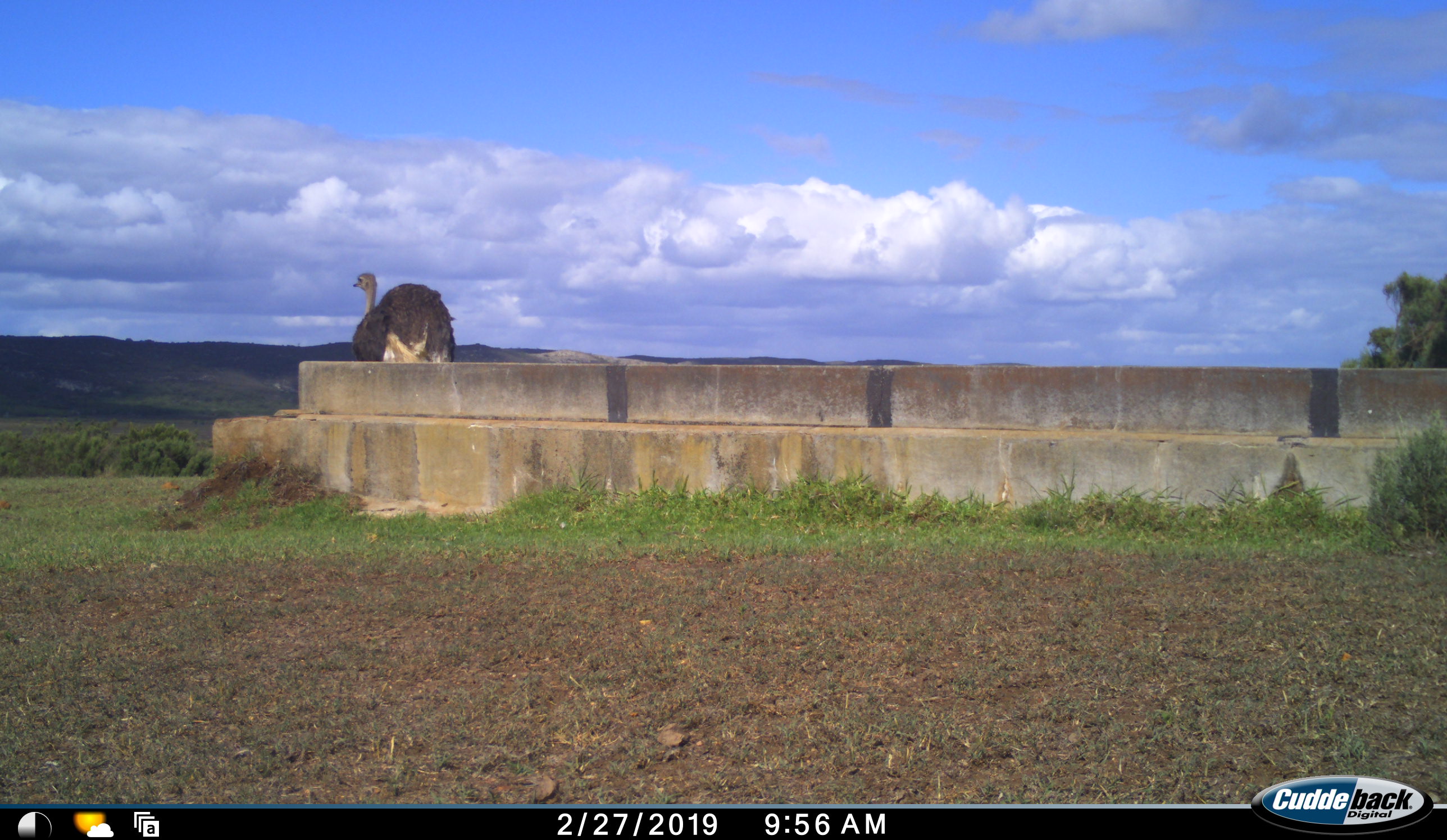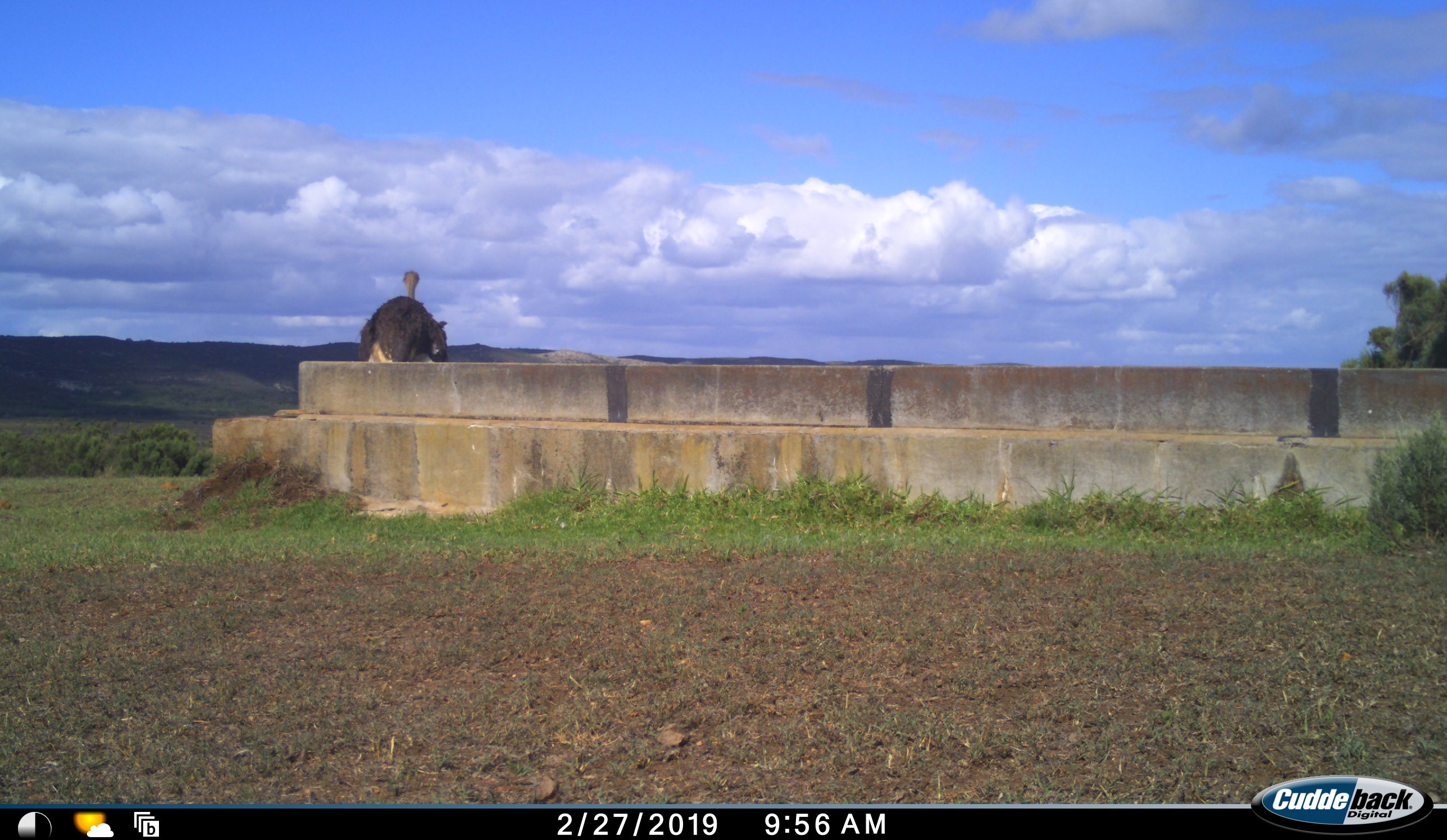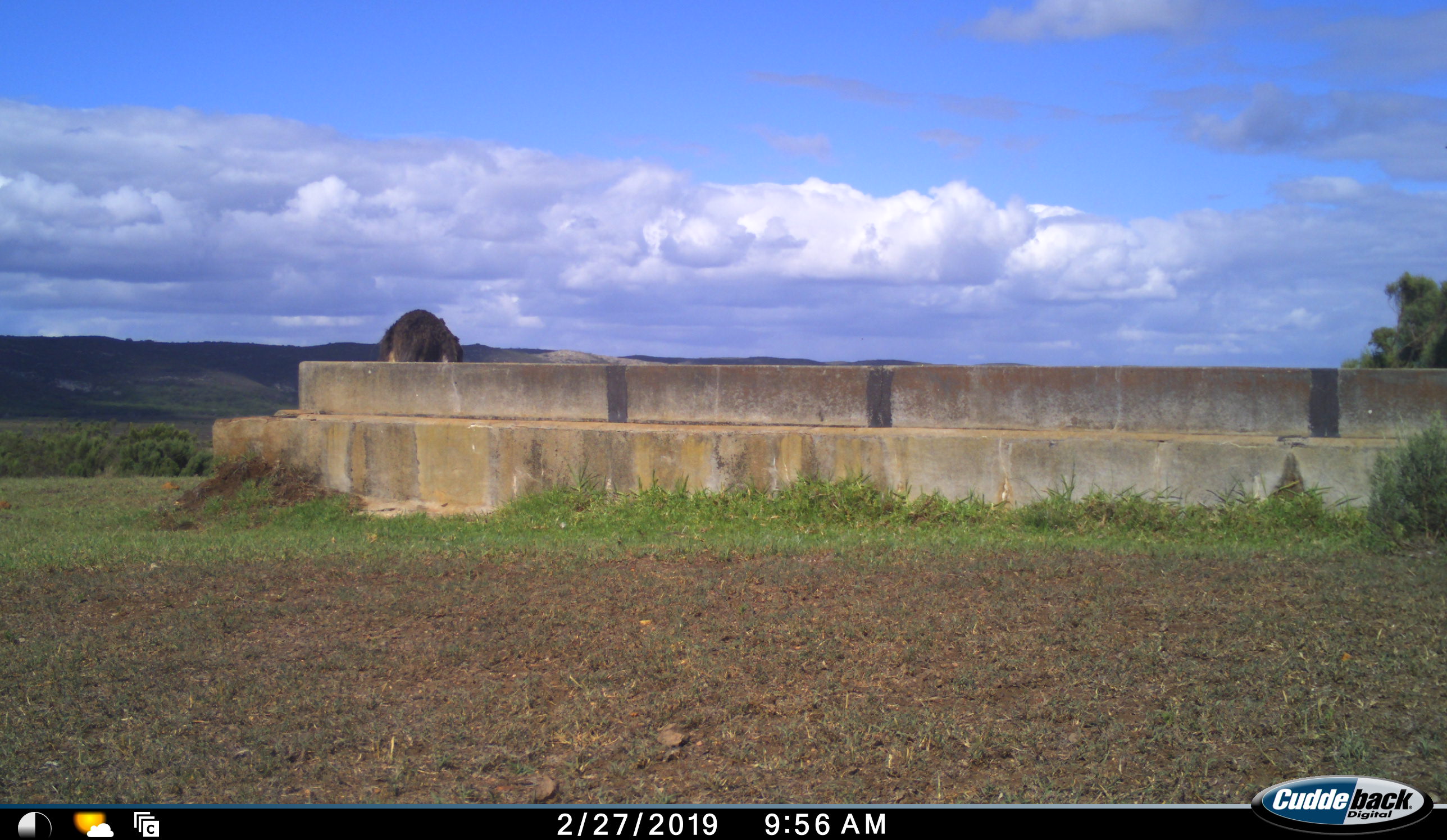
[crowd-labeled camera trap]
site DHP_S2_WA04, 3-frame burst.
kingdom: Animalia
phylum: Chordata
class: Aves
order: Struthioniformes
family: Struthionidae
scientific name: Struthionidae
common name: ostrich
Ostrich (Struthionidae), count 1. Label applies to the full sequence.